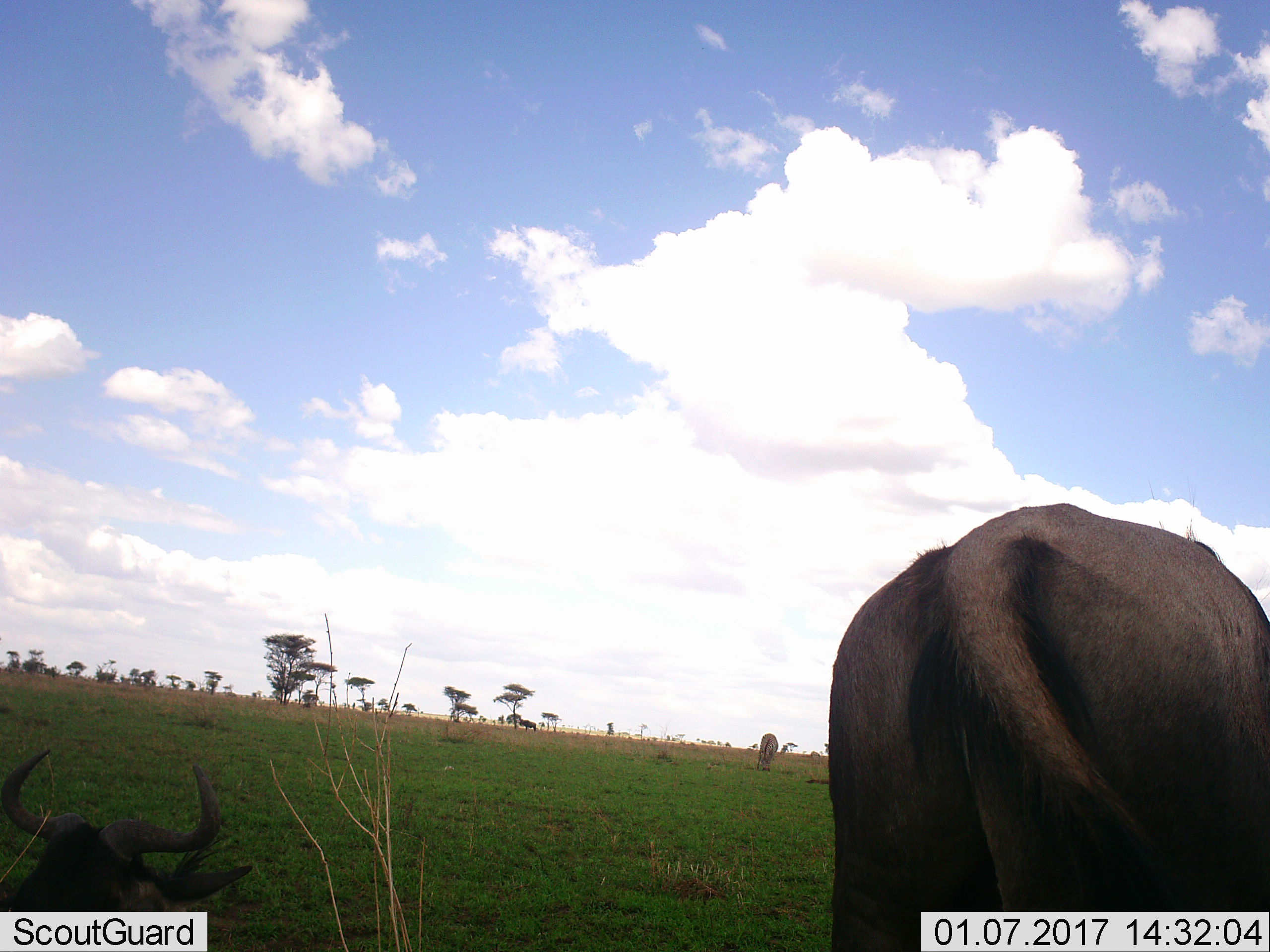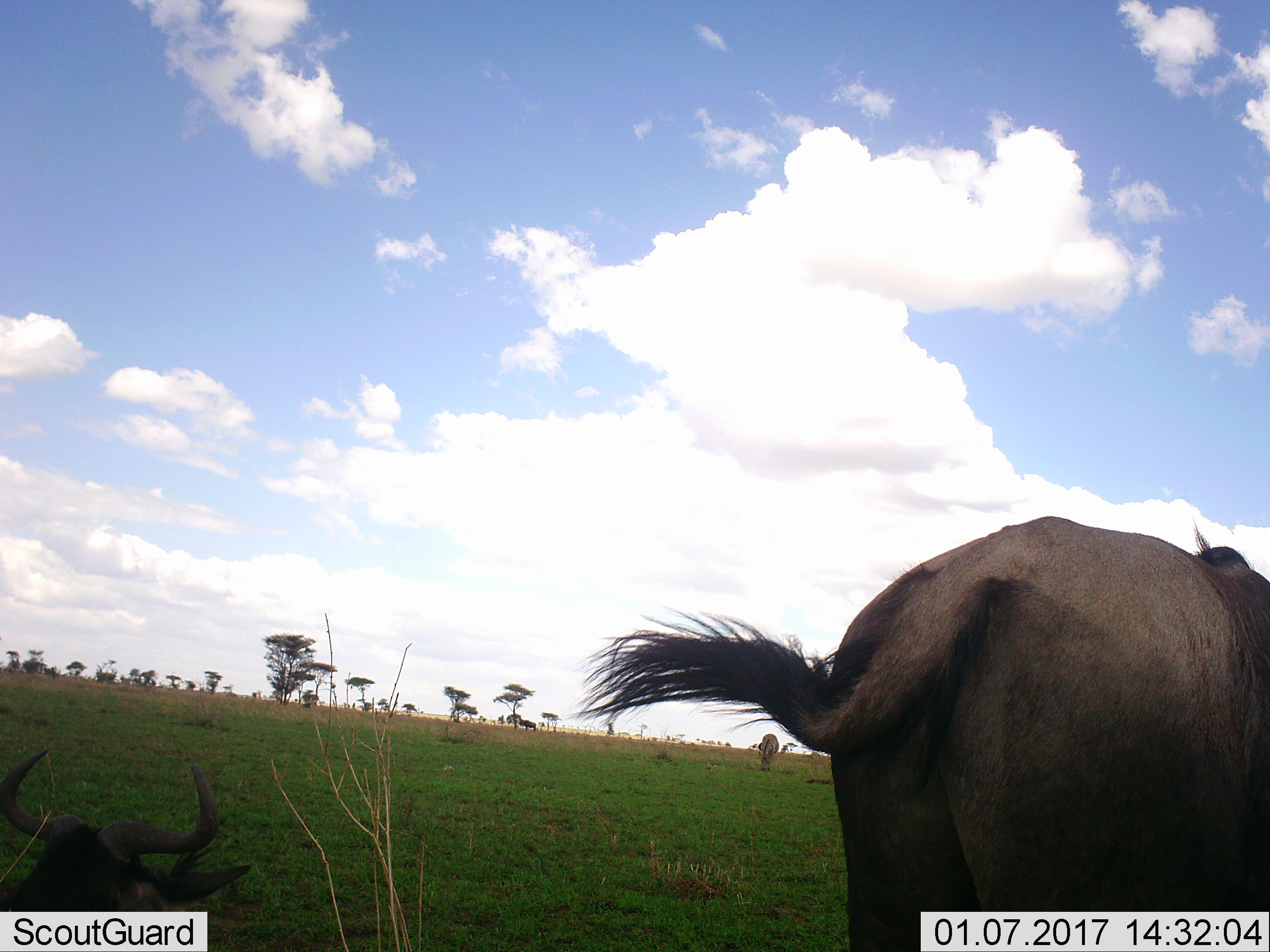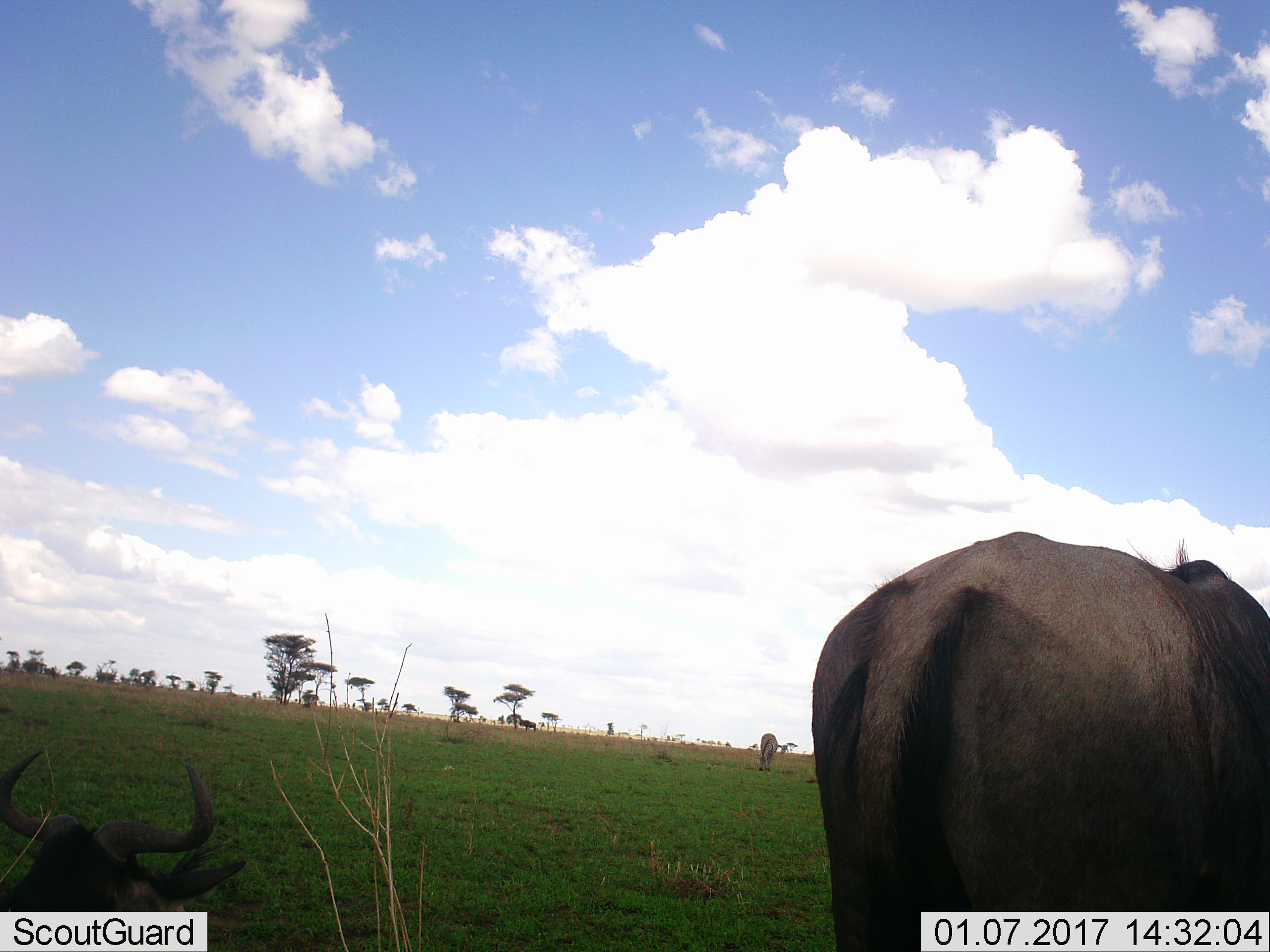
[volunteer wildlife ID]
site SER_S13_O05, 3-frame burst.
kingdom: Animalia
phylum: Chordata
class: Mammalia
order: Artiodactyla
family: Bovidae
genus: Connochaetes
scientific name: Connochaetes taurinus taurinus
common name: blue wildebeest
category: wildebeestblue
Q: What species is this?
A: Wildebeestblue (blue wildebeest) (Connochaetes taurinus taurinus).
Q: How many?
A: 3.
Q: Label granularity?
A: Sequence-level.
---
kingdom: Animalia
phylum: Chordata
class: Mammalia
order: Perissodactyla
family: Equidae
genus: Equus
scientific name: Equus quagga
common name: plains zebra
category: zebraplains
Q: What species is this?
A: Zebraplains (plains zebra) (Equus quagga).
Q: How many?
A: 1.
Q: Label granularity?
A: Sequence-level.